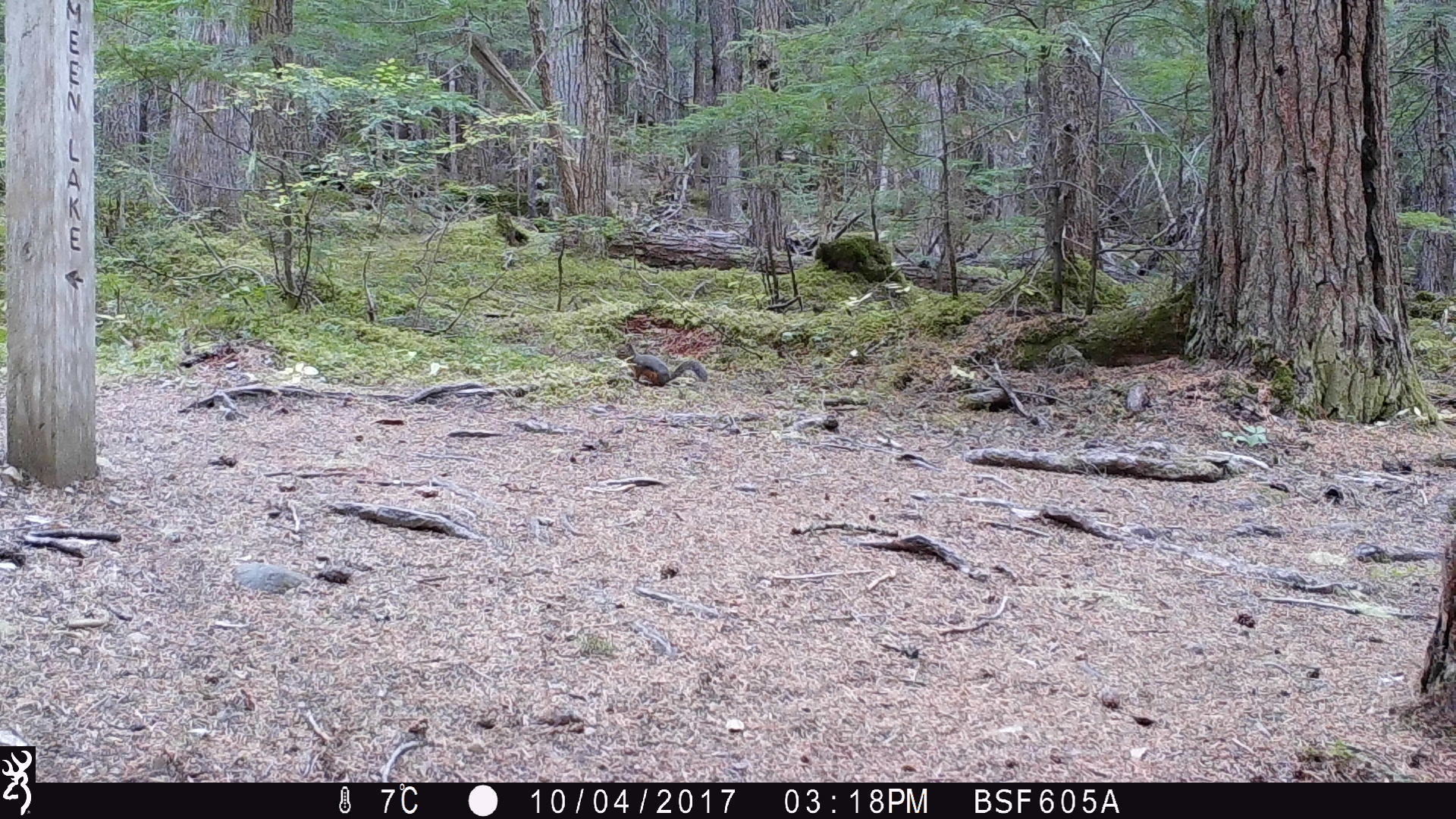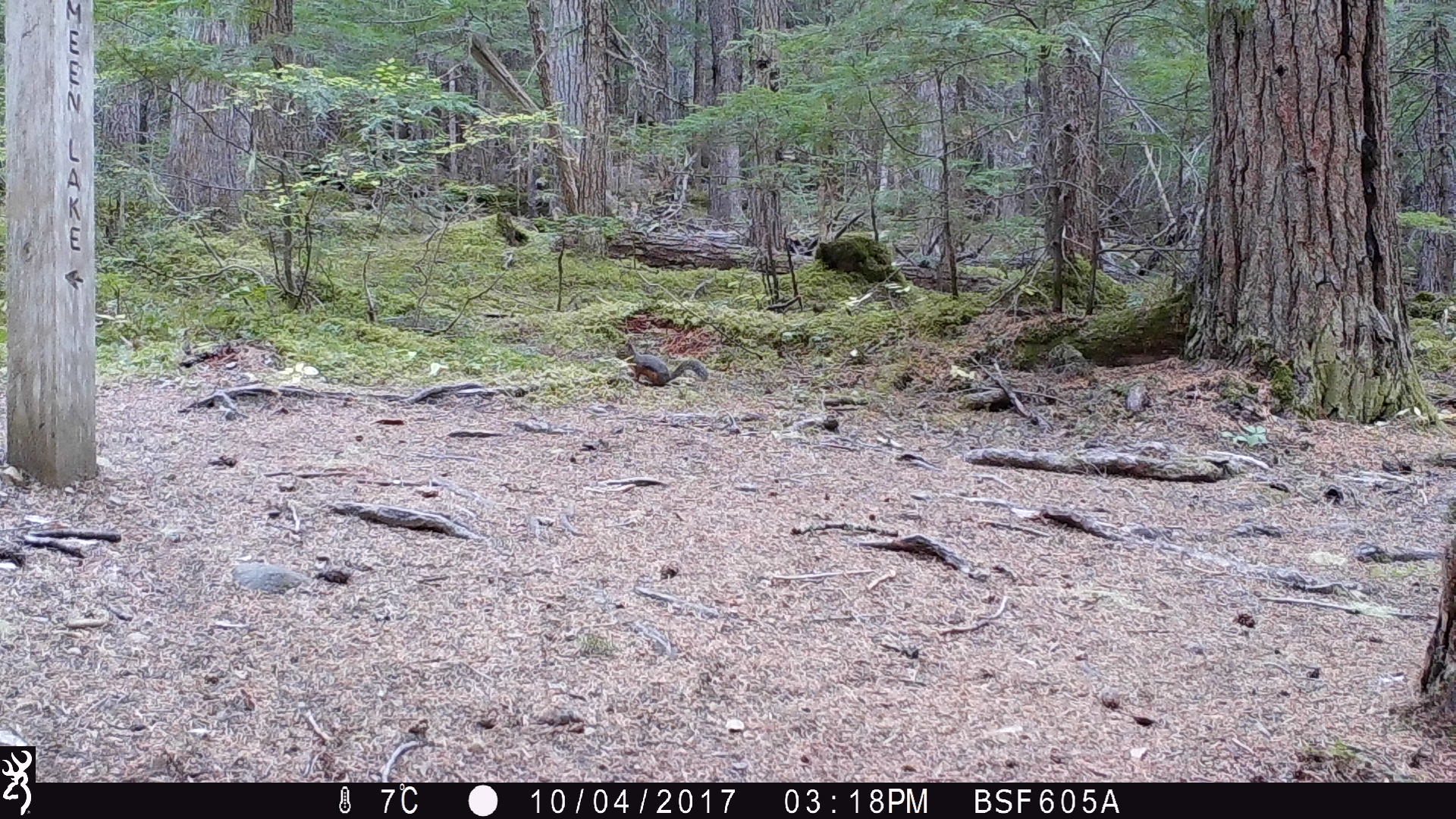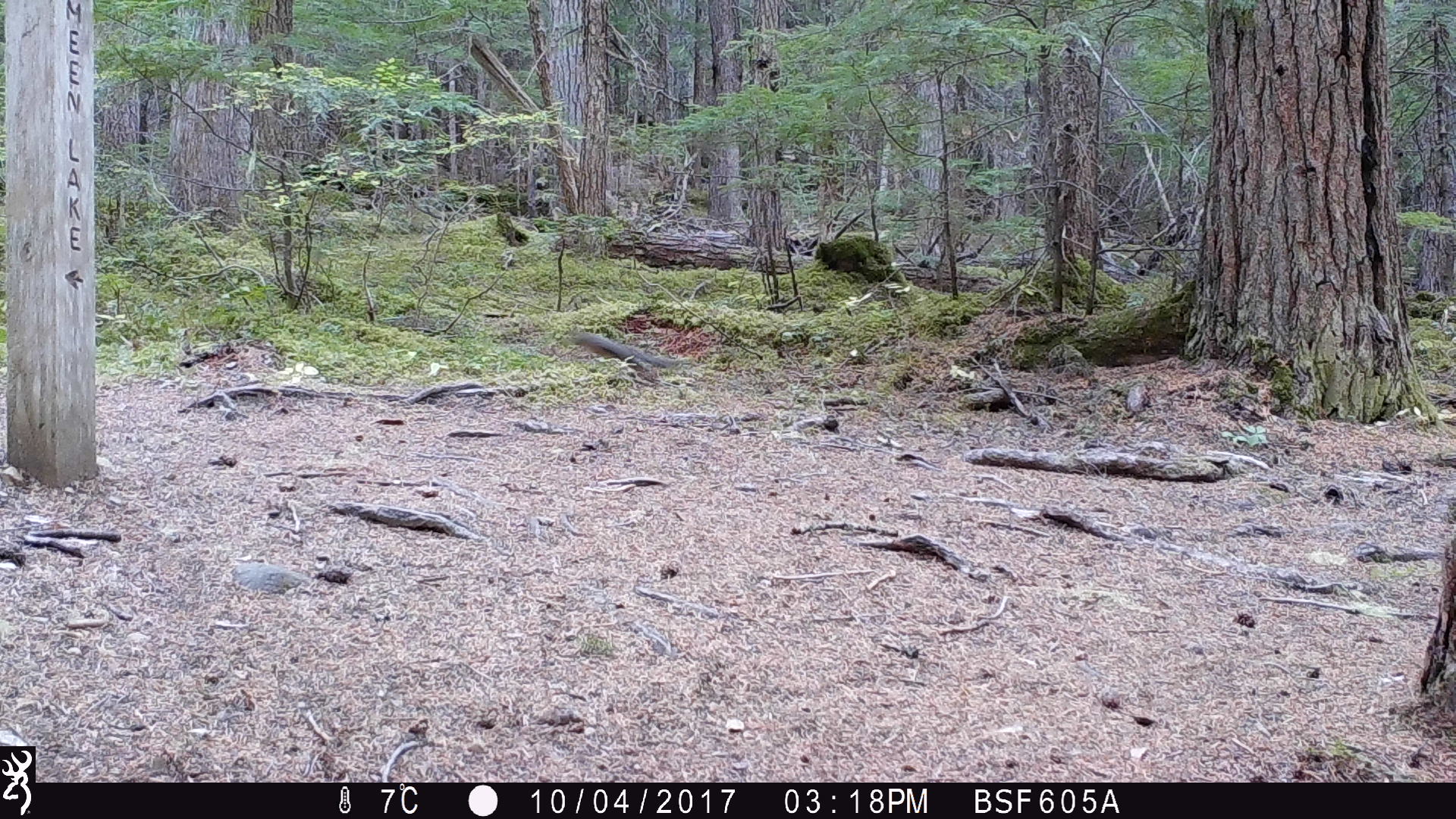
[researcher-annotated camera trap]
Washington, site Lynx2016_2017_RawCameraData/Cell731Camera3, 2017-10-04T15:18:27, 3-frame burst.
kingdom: Animalia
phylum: Chordata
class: Mammalia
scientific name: Mammalia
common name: small mammal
Small mammal (Mammalia). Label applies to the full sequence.